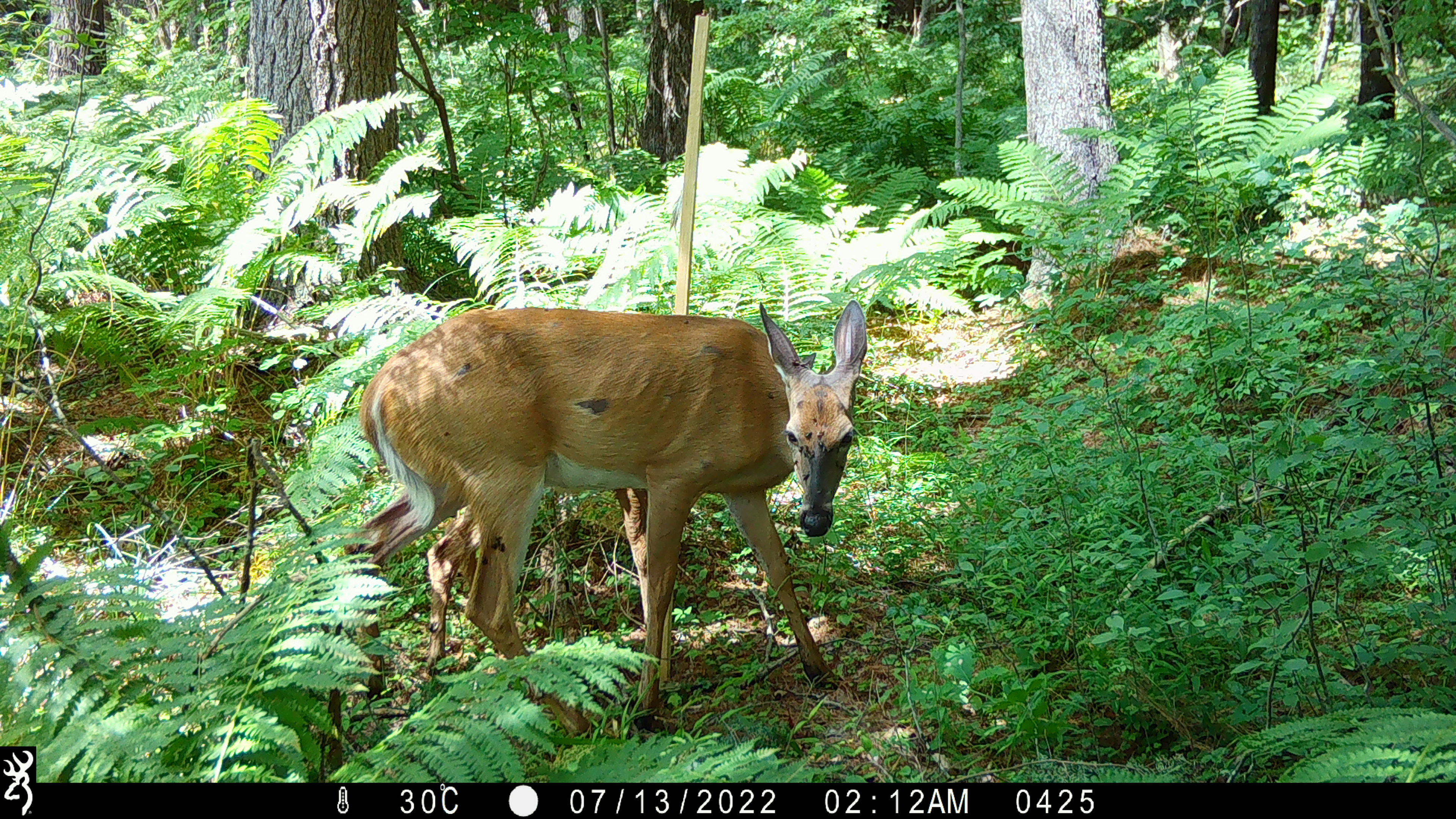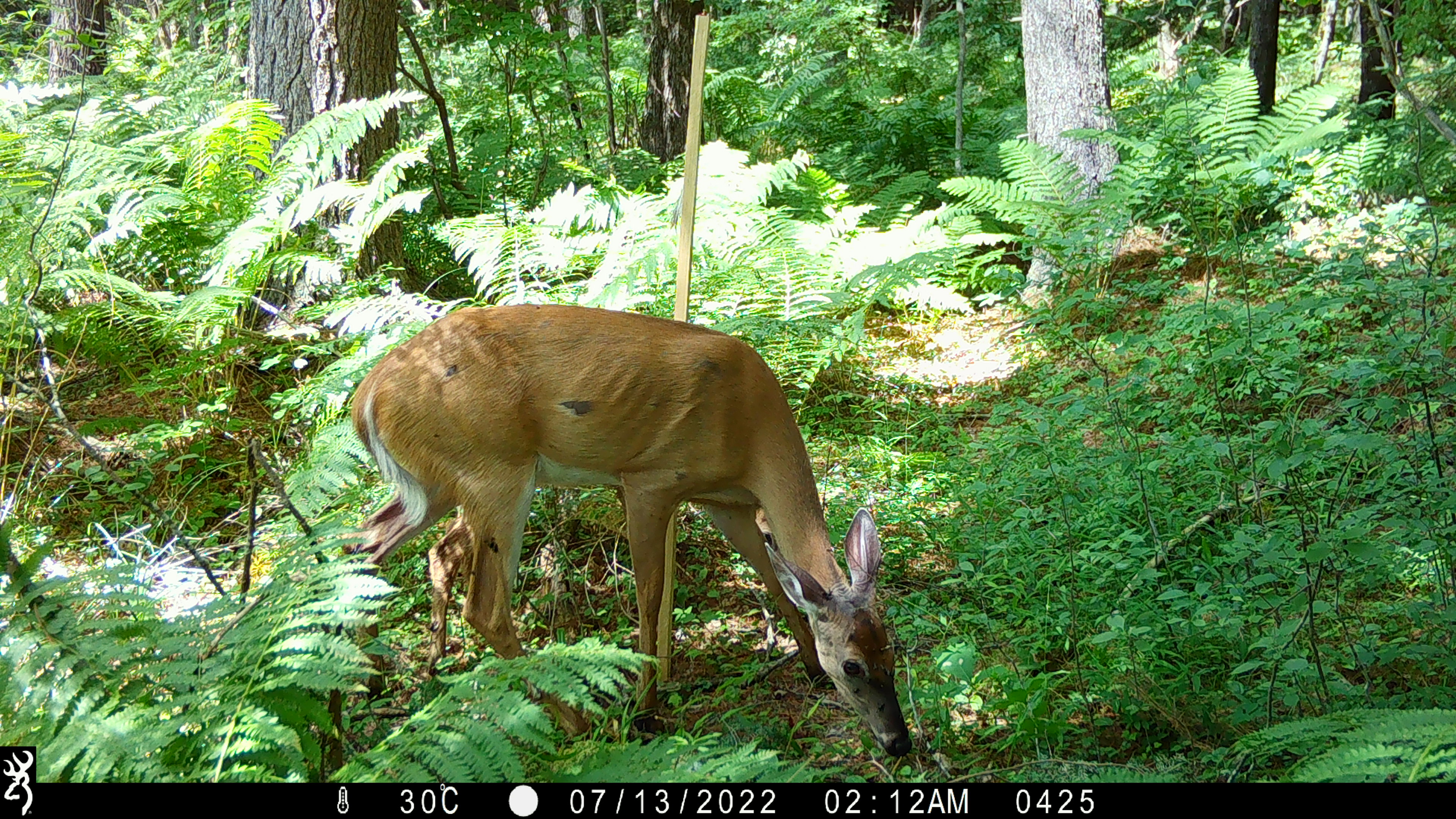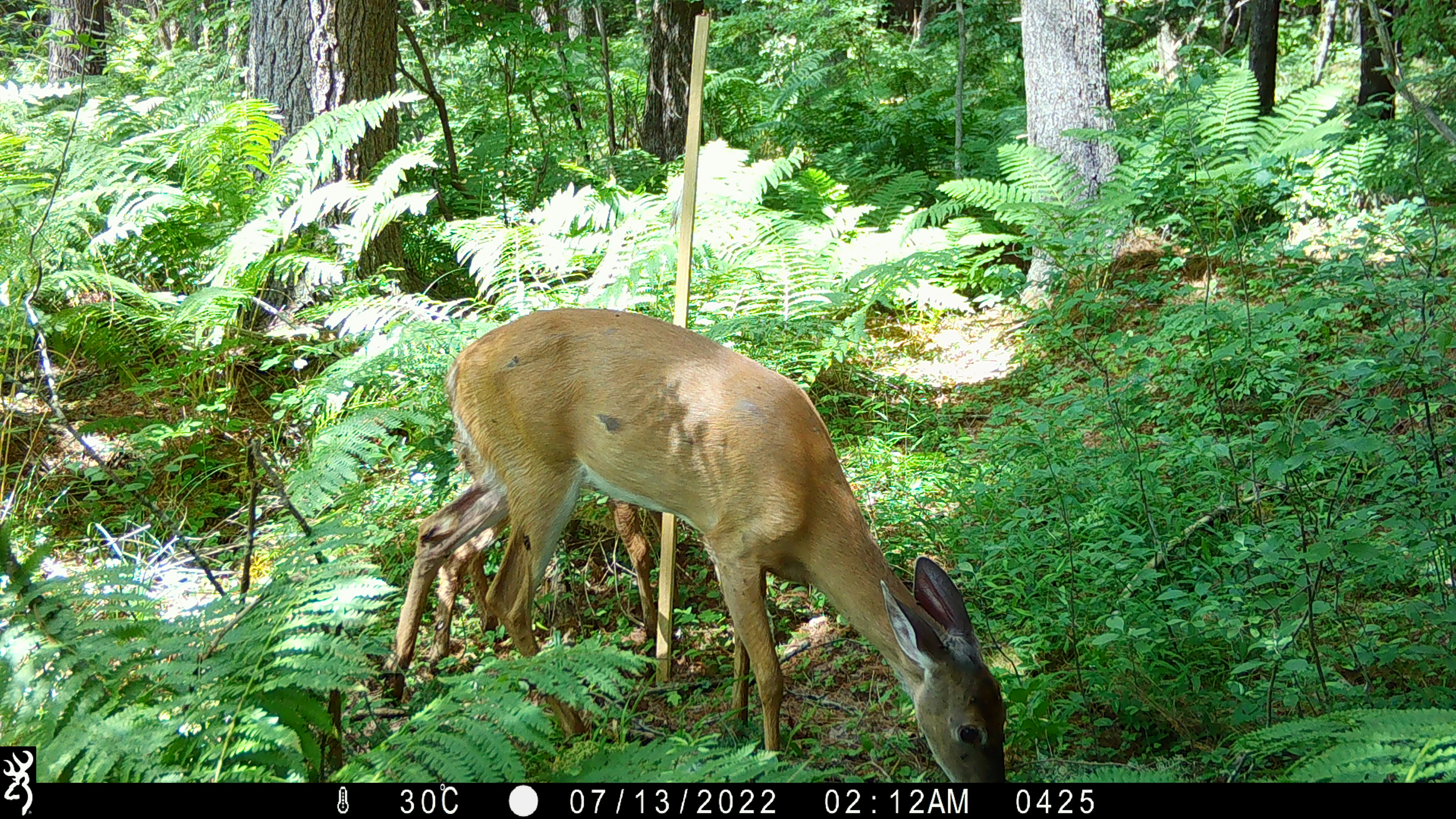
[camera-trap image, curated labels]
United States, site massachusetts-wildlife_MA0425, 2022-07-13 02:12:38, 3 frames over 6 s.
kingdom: Animalia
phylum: Chordata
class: Mammalia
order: Artiodactyla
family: Cervidae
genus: Odocoileus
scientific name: Odocoileus virginianus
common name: white-tailed deer